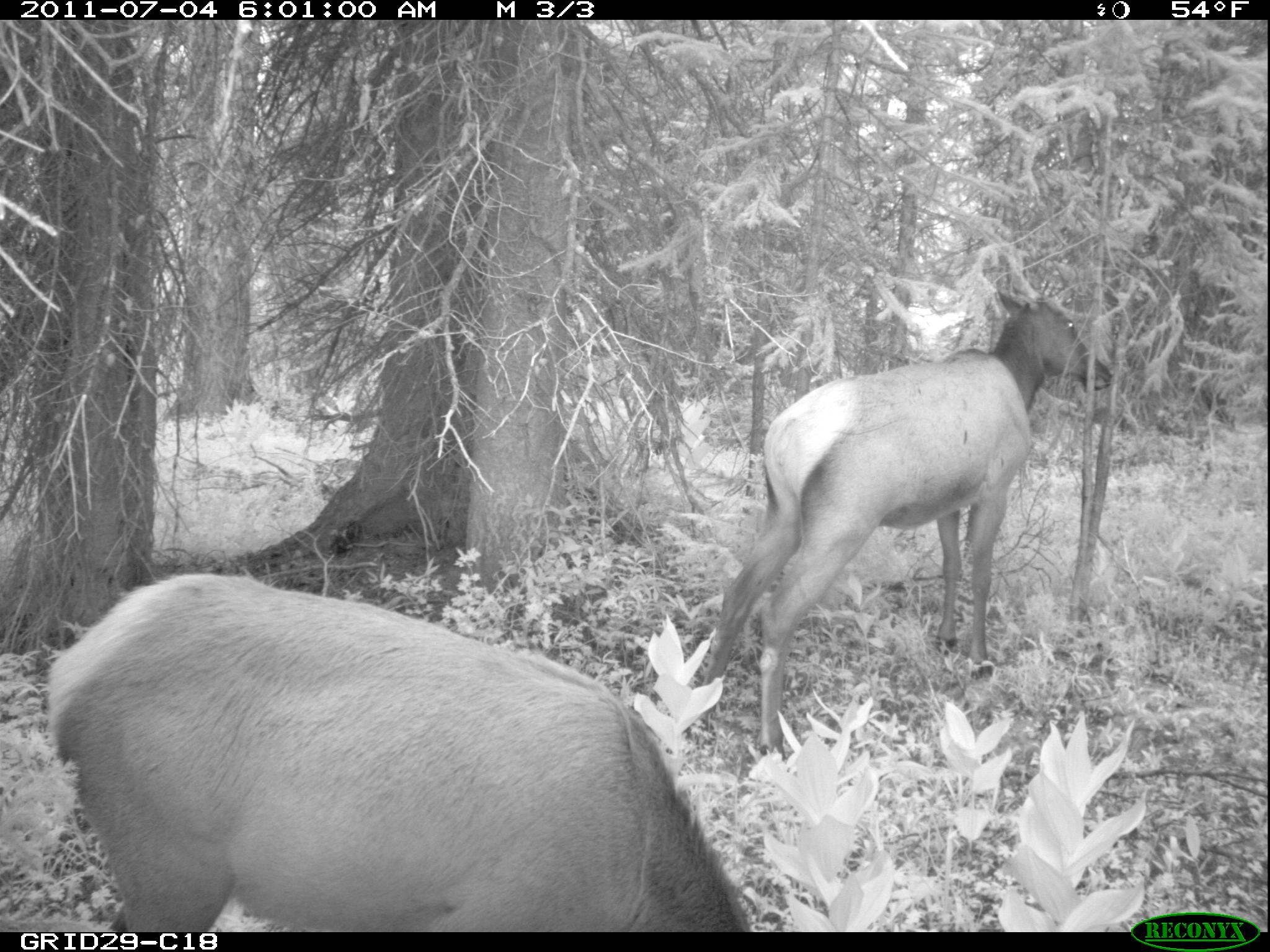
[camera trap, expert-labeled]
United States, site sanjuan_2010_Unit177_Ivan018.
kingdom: Animalia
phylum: Chordata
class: Mammalia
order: Artiodactyla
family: Cervidae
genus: Cervus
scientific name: Cervus elaphus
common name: red deer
Cervus elaphus (red deer).